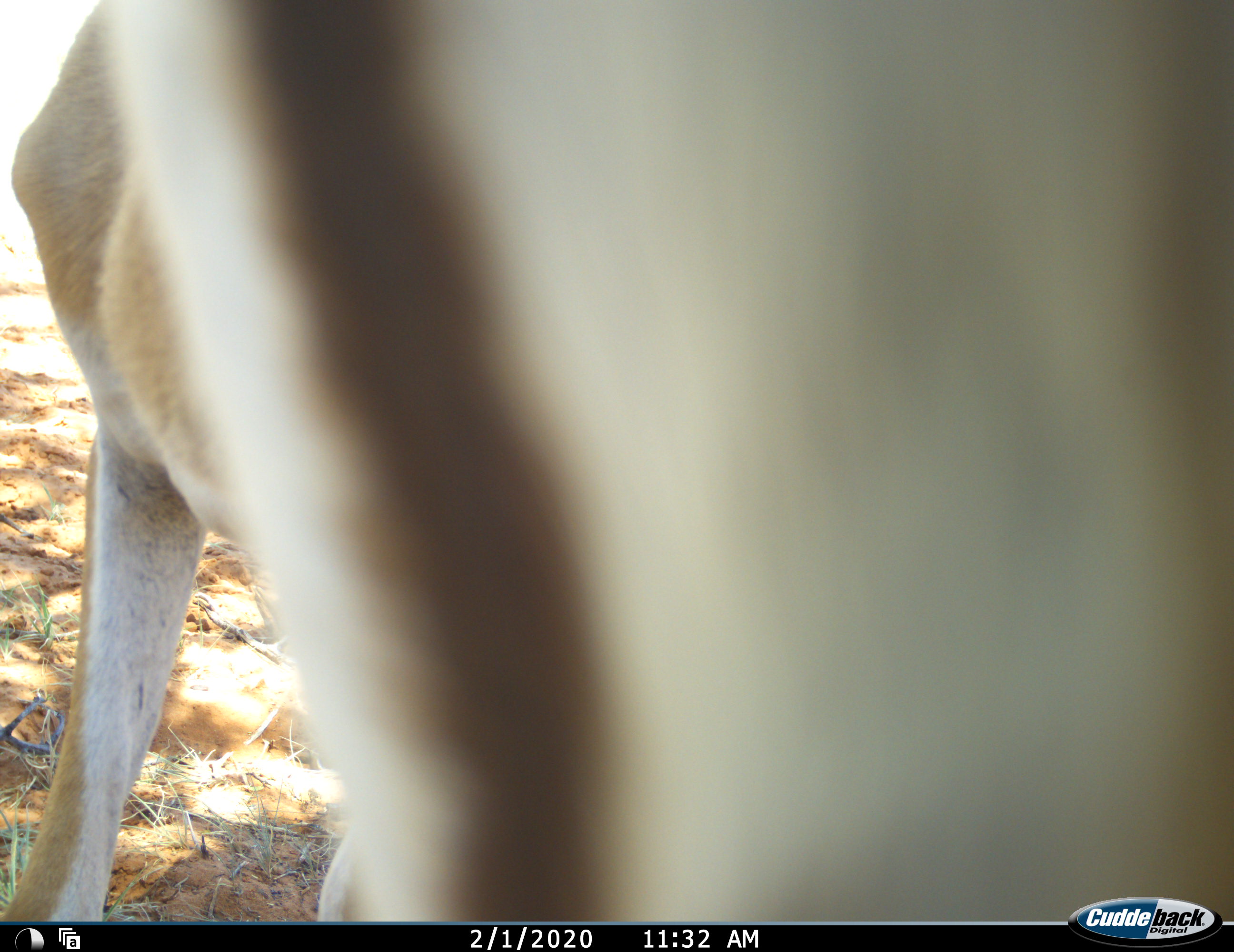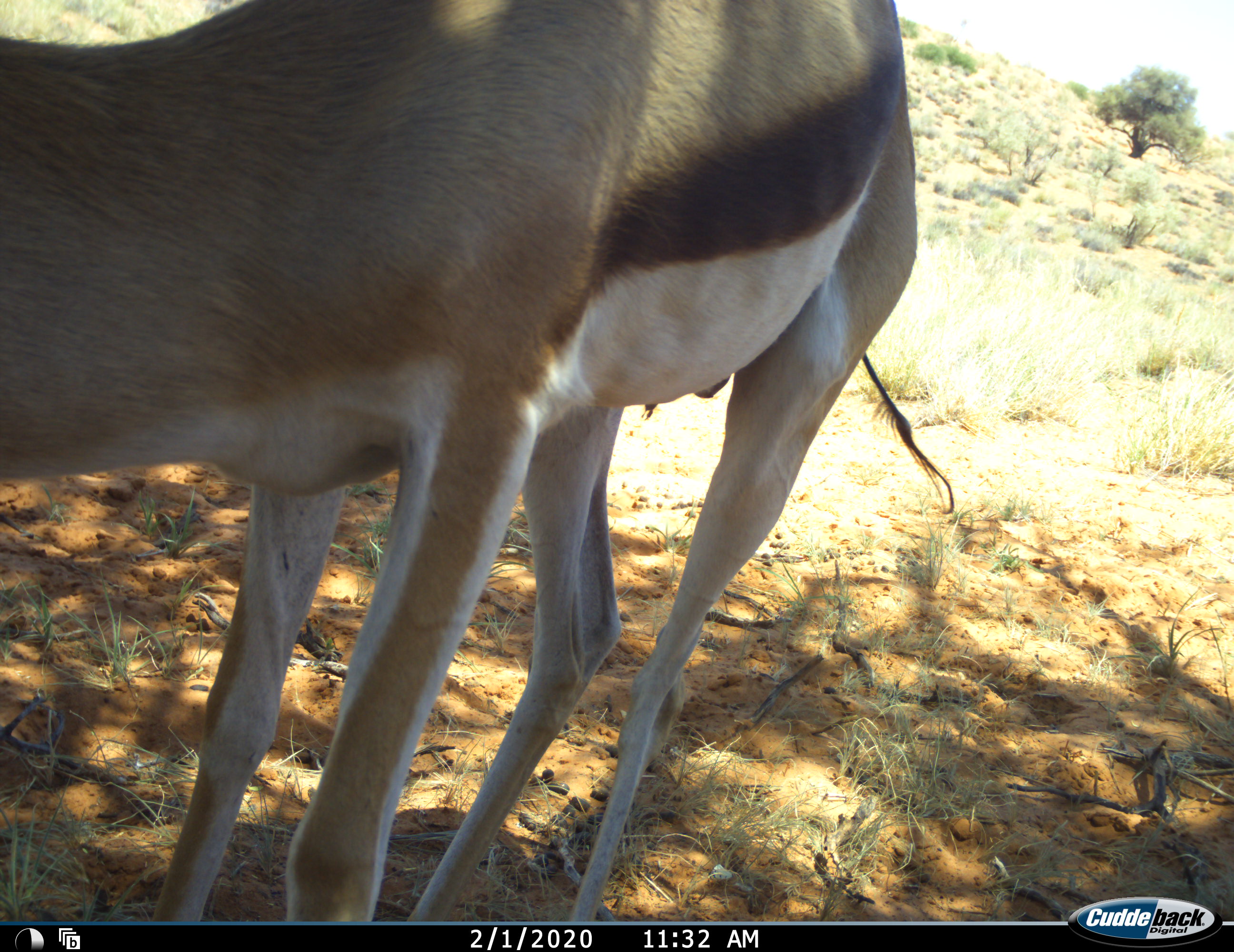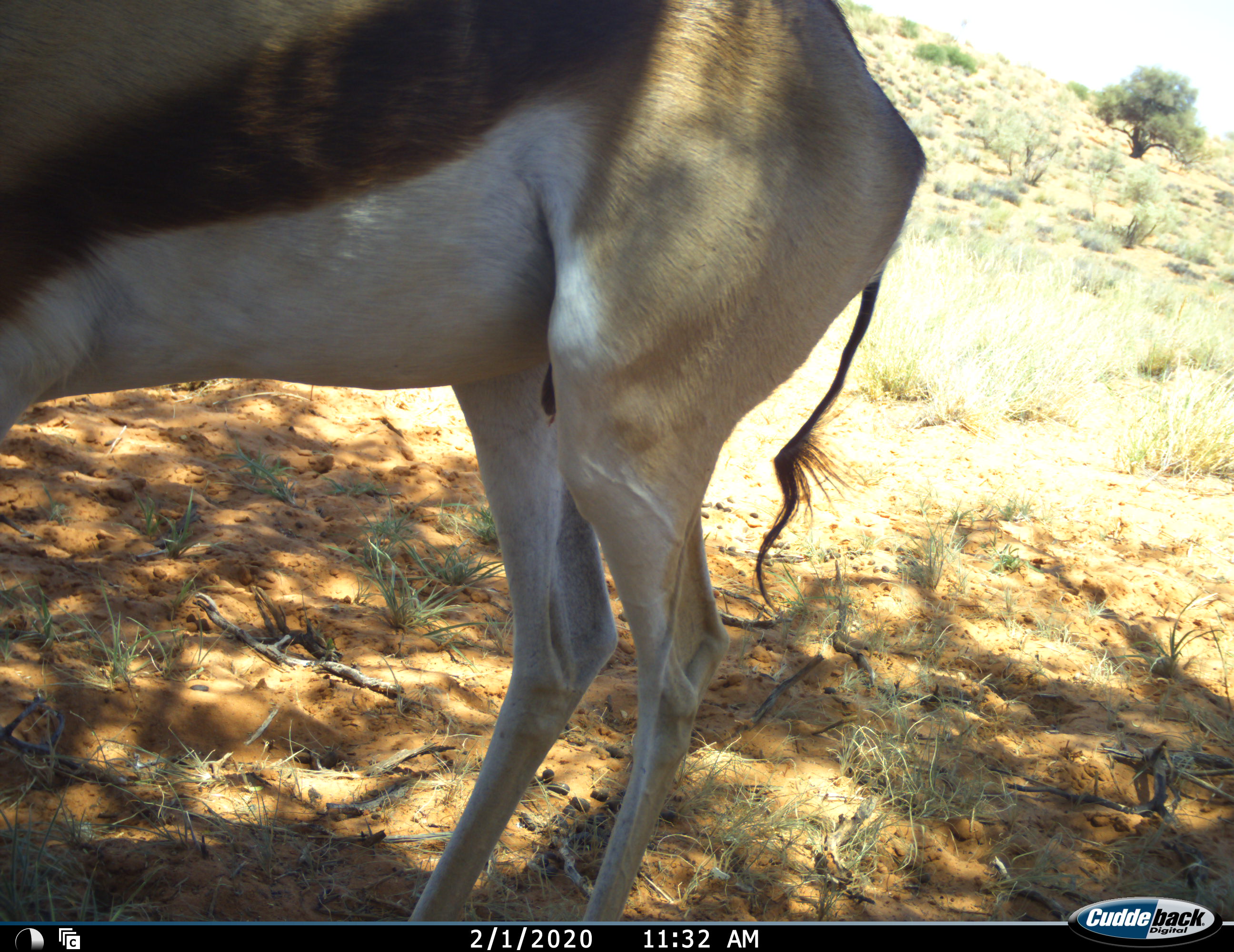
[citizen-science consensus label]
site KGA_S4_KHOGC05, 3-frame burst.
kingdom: Animalia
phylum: Chordata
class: Mammalia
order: Artiodactyla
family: Bovidae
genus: Antidorcas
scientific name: Antidorcas marsupialis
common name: springbok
Springbok (Antidorcas marsupialis), count 1. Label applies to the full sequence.